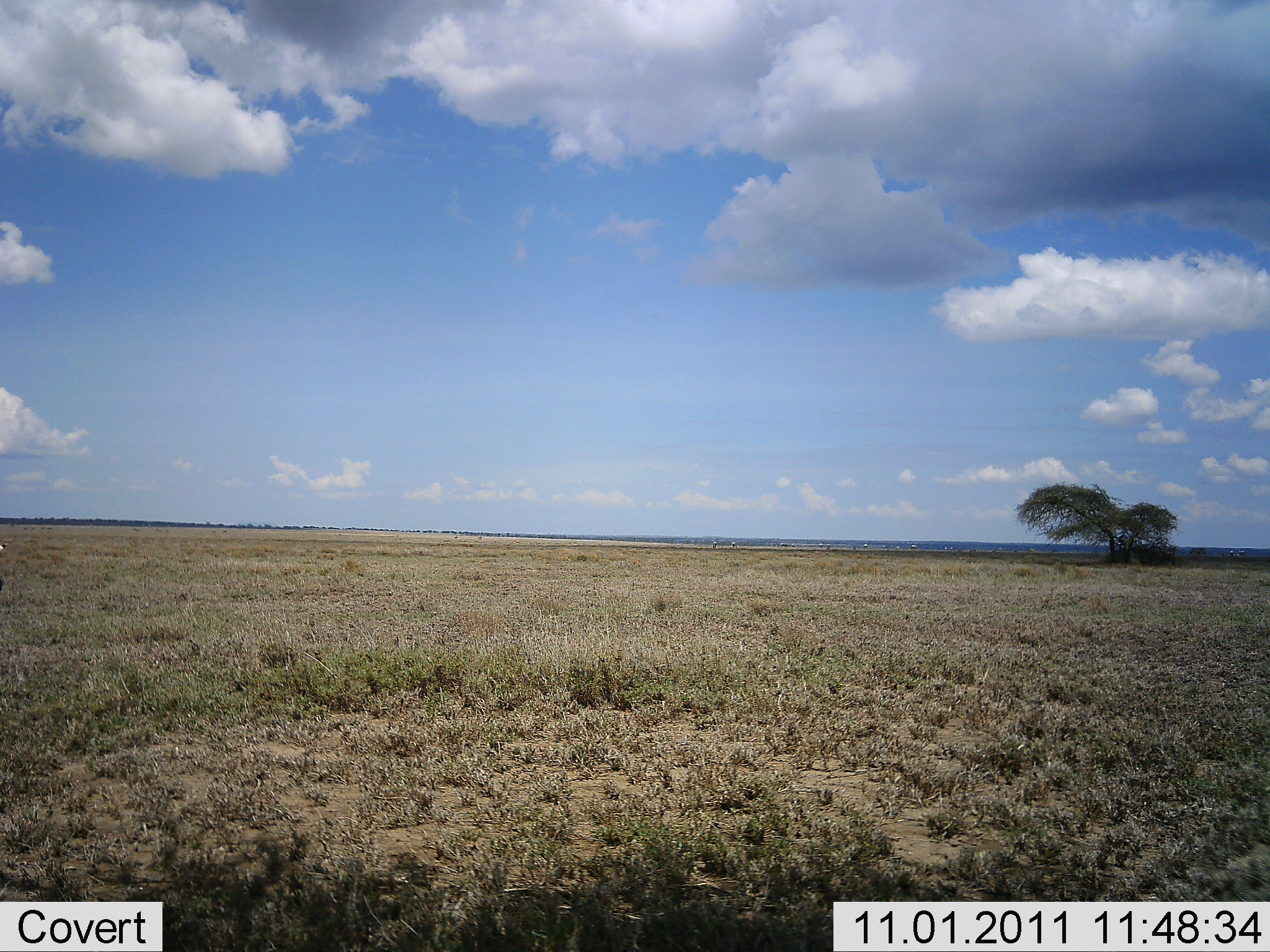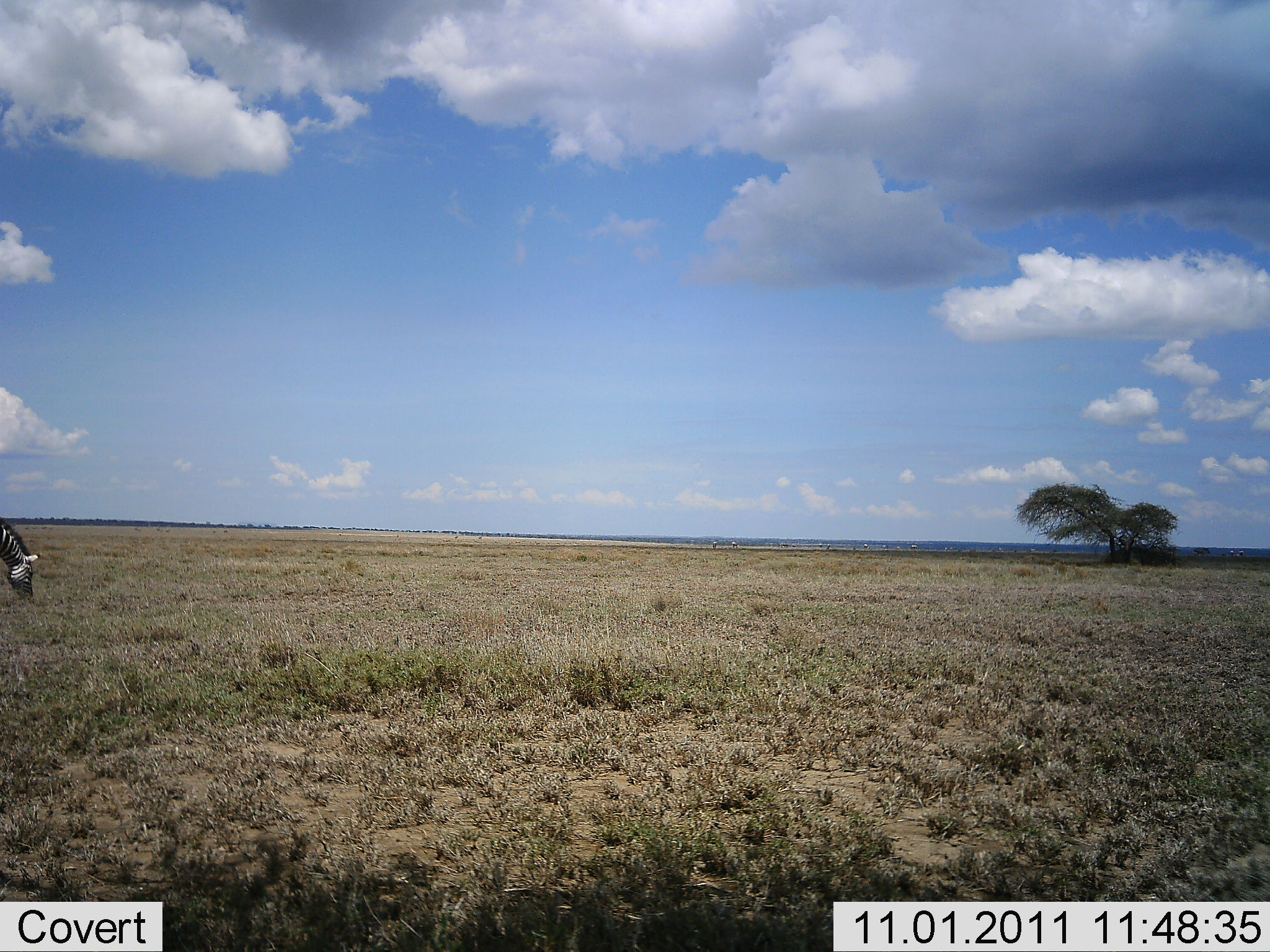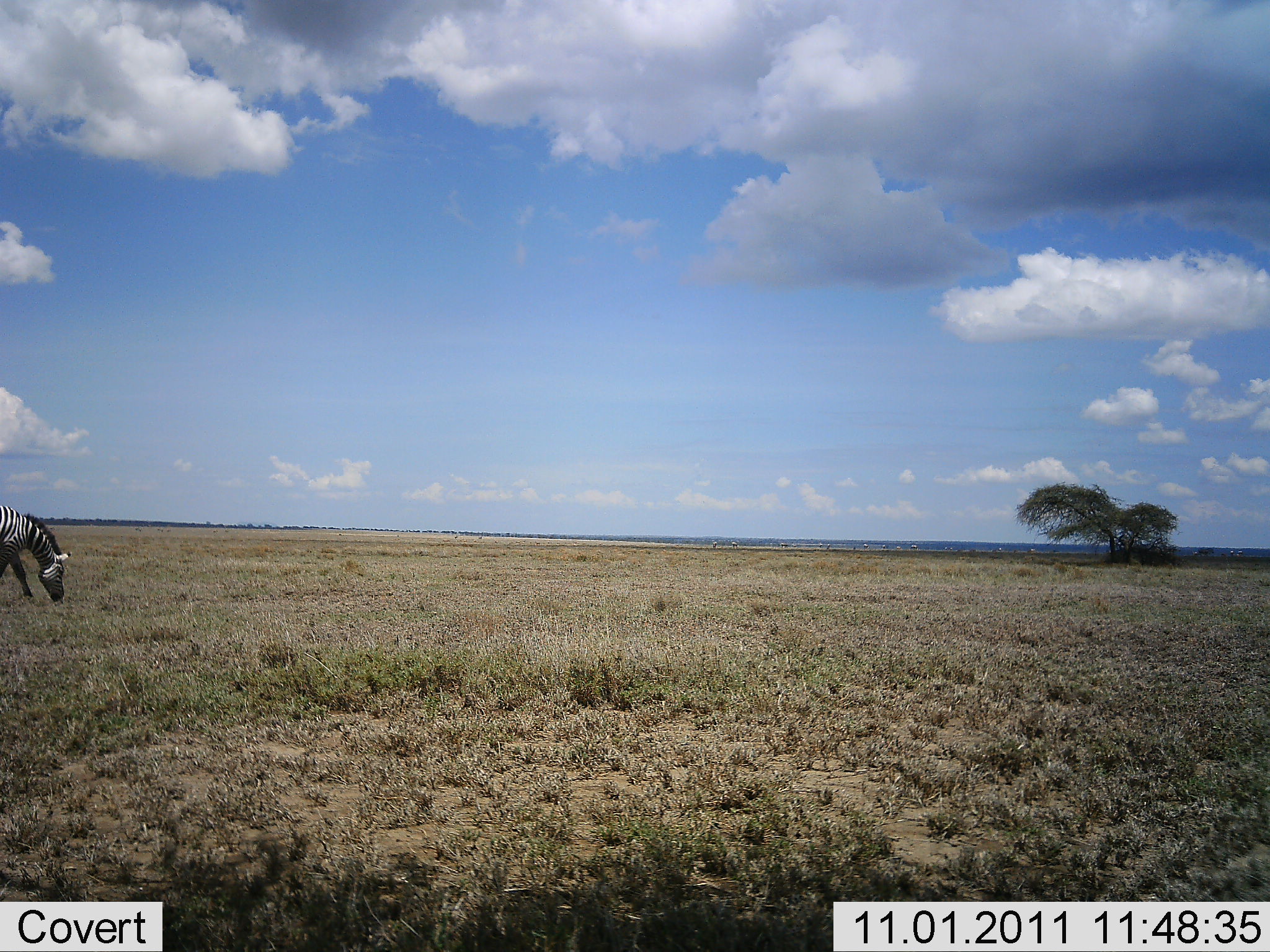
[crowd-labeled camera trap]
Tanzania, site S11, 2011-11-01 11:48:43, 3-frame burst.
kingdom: Animalia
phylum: Chordata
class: Mammalia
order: Perissodactyla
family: Equidae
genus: Equus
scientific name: Equus quagga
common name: plains zebra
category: zebra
Zebra (plains zebra) (Equus quagga), count 1. Behavior (volunteer vote fractions): standing 0%, resting 0%, moving 31%, interacting 0%. Young present (vote fraction): 0%. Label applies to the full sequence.